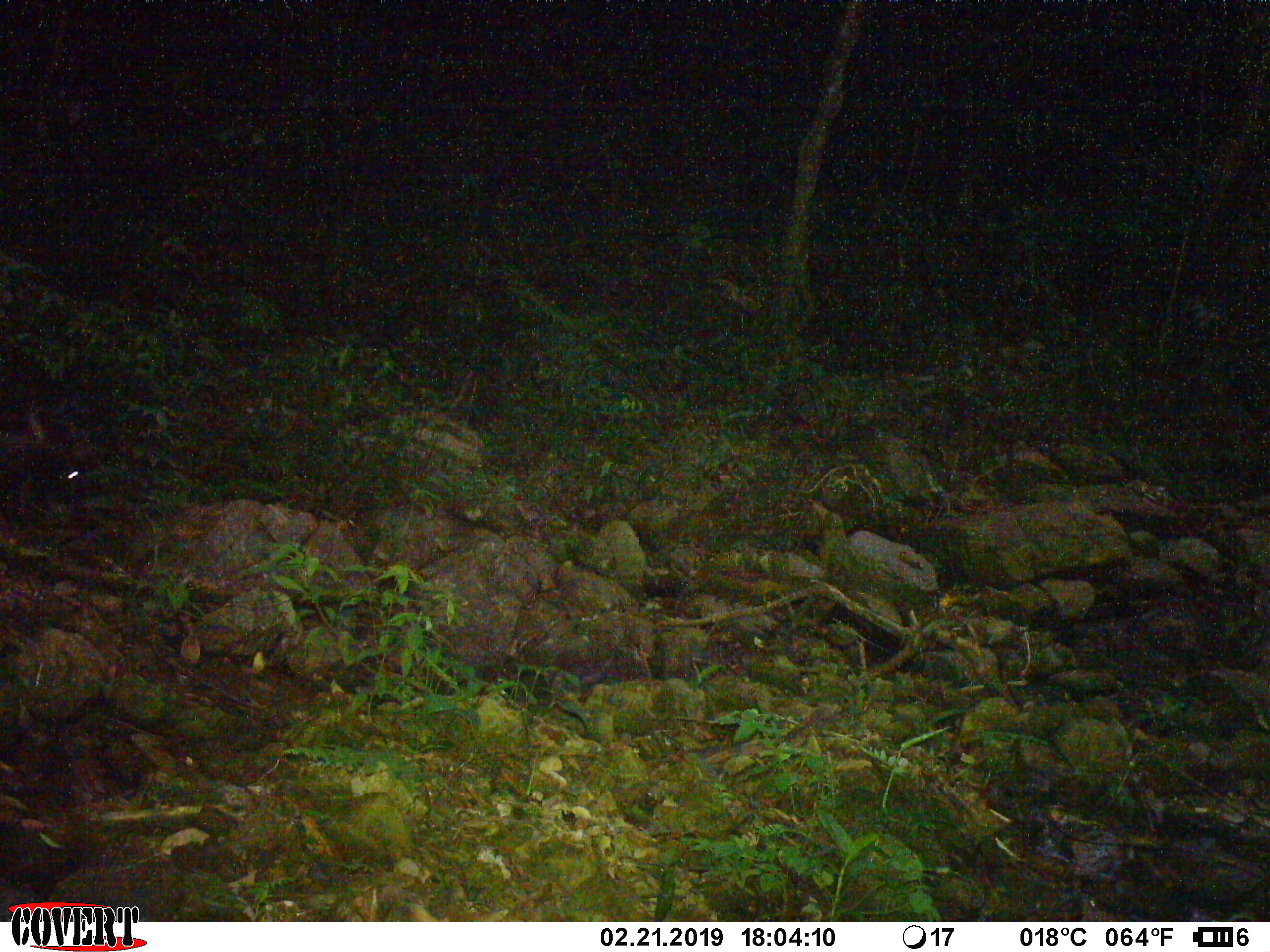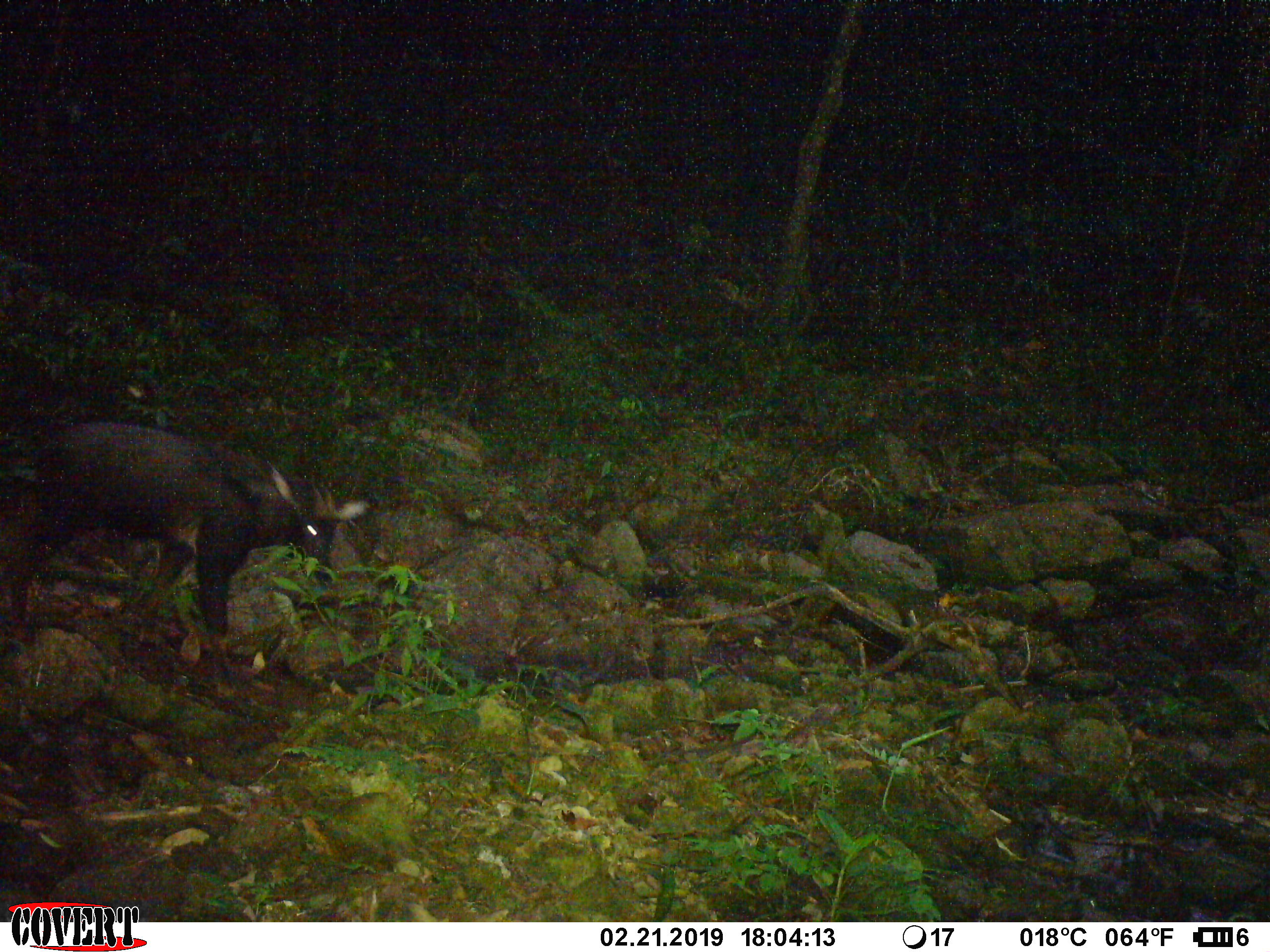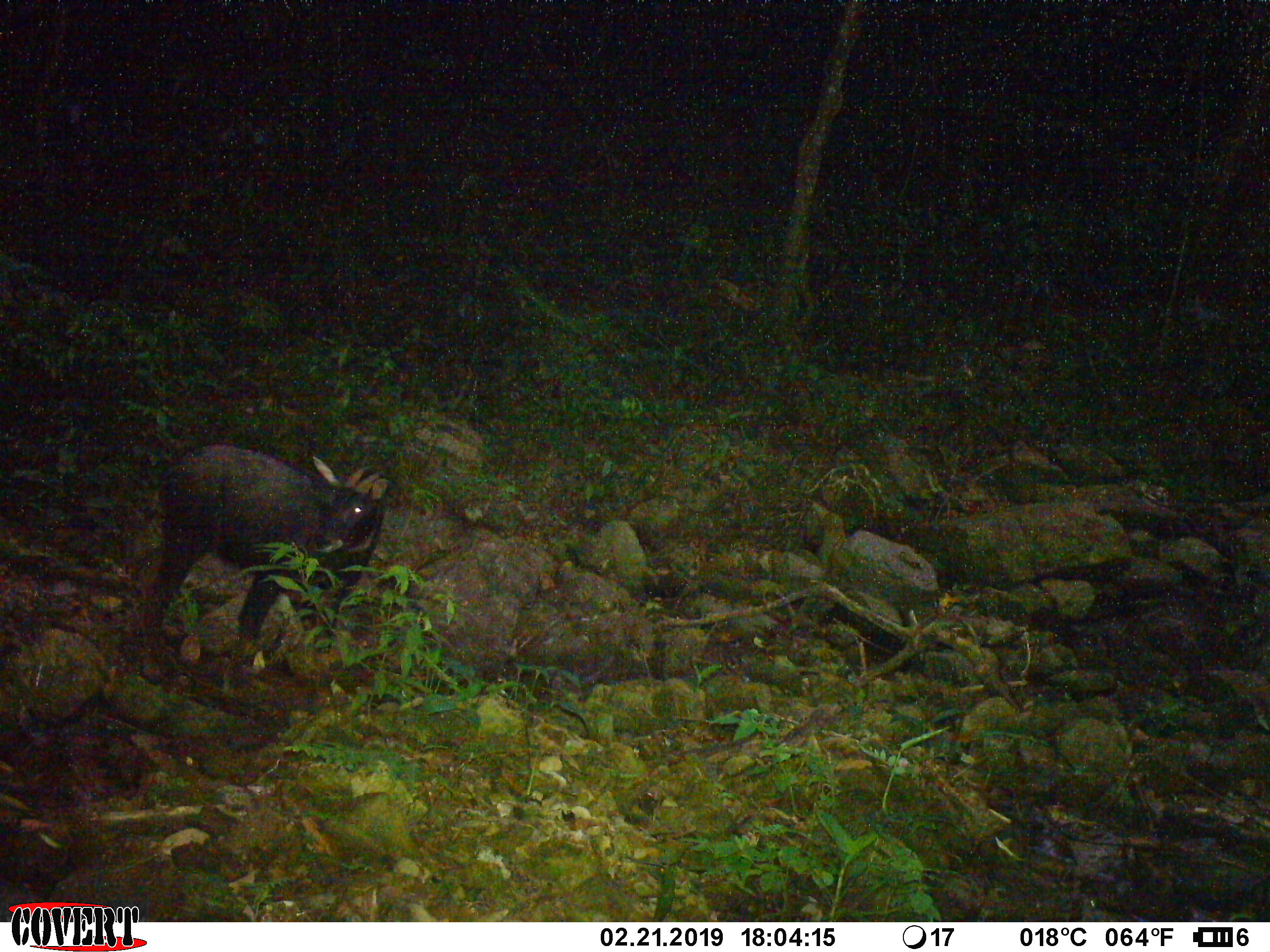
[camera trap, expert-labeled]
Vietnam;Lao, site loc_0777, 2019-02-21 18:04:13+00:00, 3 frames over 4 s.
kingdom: Animalia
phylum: Chordata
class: Mammalia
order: Artiodactyla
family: Bovidae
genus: Capricornis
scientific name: Capricornis sumatraensis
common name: chinese serow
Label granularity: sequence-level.